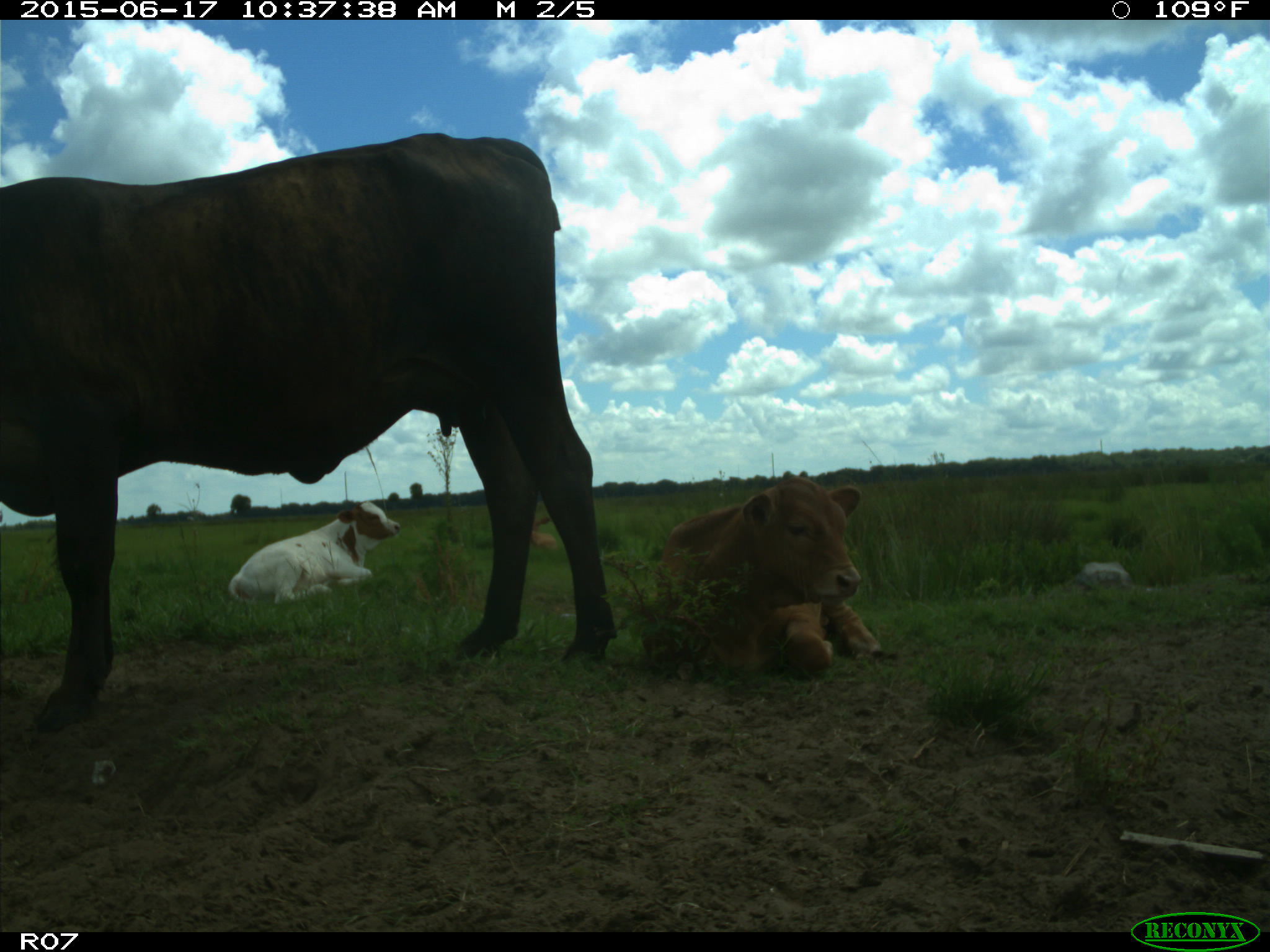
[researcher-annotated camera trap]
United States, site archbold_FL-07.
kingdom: Animalia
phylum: Chordata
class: Mammalia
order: Artiodactyla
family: Bovidae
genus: Bos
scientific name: Bos taurus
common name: domestic cow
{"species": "Bos taurus (domestic cow)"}